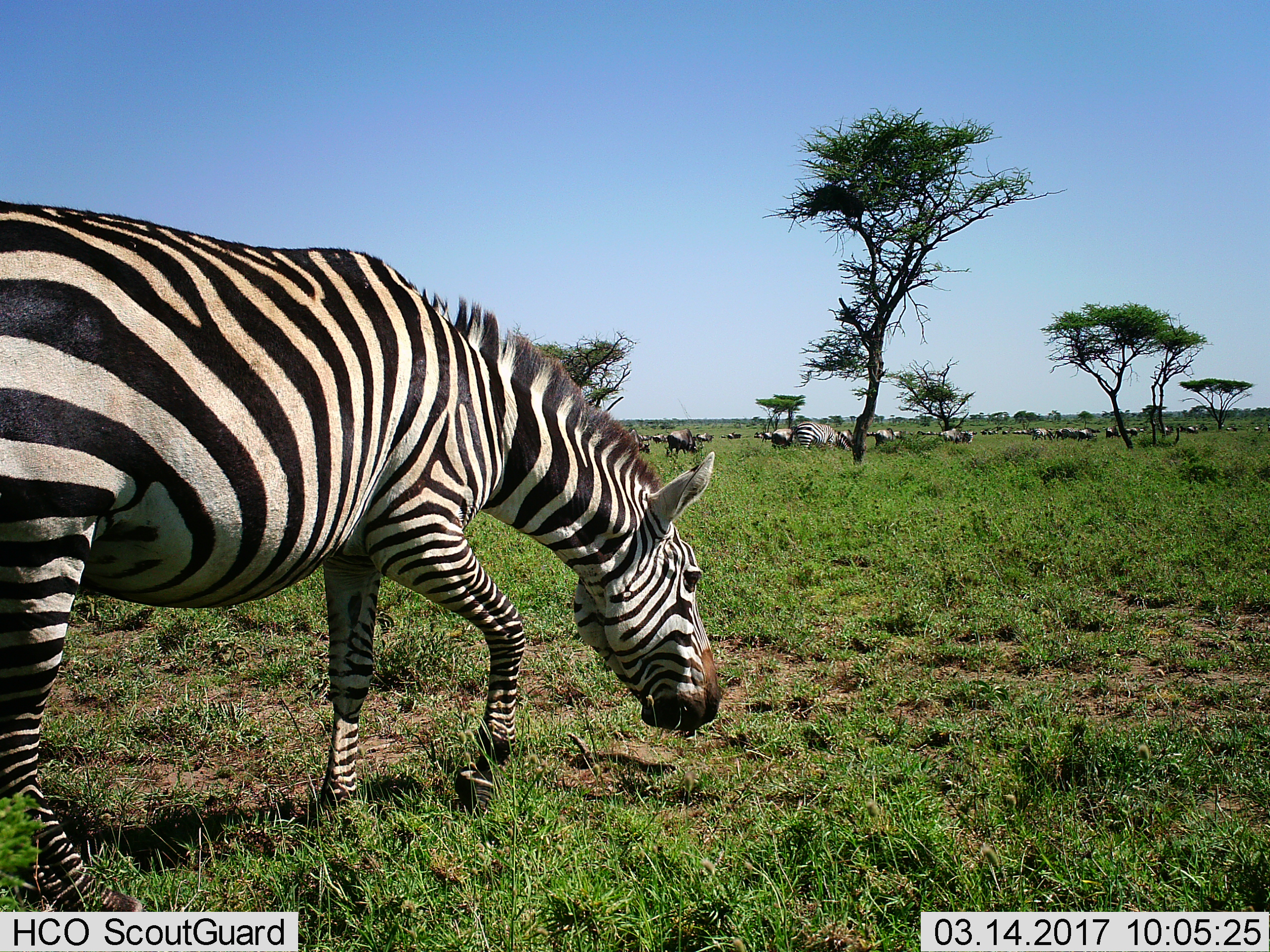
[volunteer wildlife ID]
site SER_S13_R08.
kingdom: Animalia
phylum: Chordata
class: Mammalia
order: Perissodactyla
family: Equidae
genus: Equus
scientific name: Equus quagga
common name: plains zebra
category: zebraplains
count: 11-50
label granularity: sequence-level